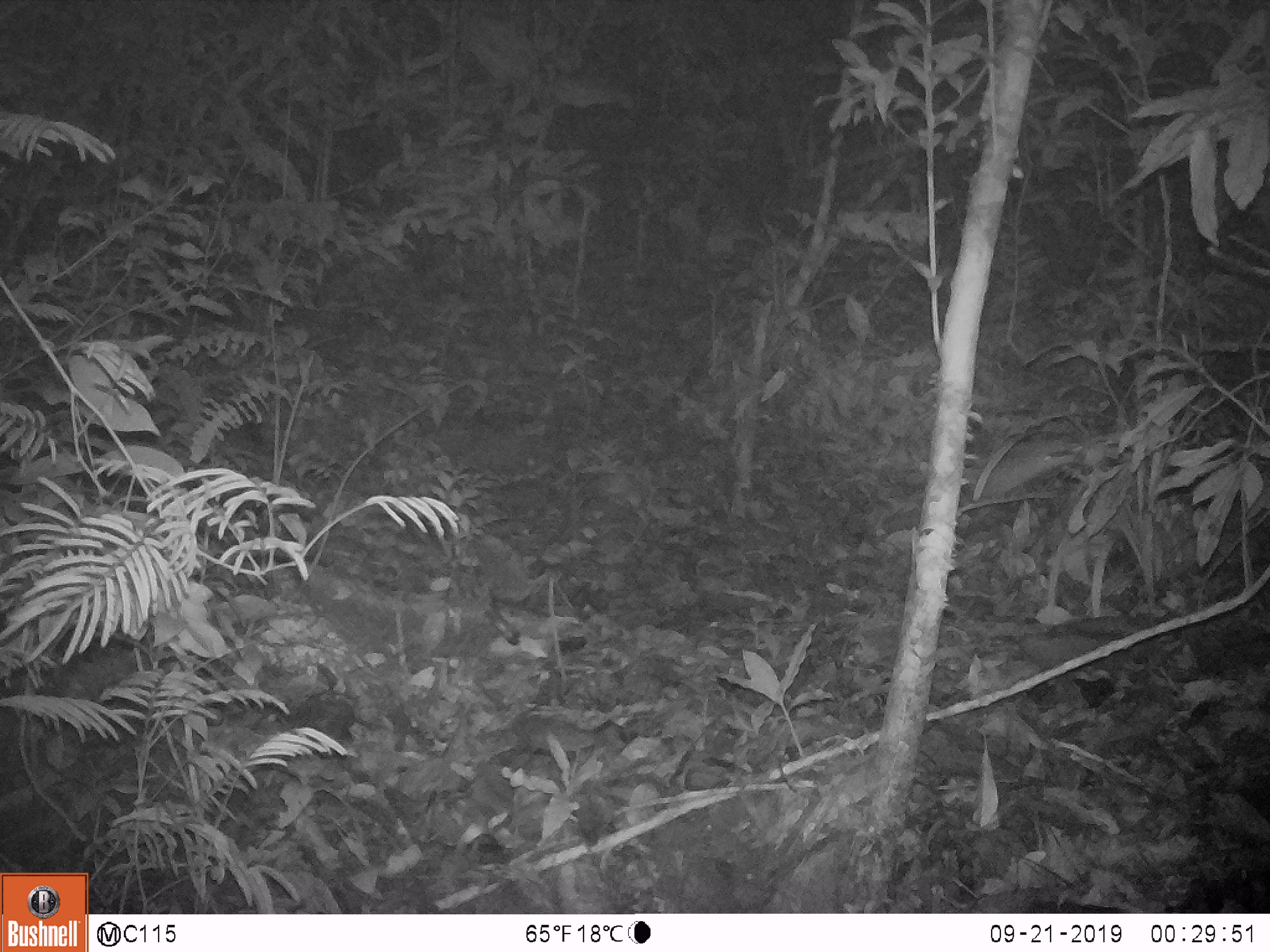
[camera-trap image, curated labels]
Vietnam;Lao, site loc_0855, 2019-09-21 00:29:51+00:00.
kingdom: Animalia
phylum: Chordata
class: Mammalia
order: Rodentia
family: Muridae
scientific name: Muridae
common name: old-world mice and rats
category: unidentified murid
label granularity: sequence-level